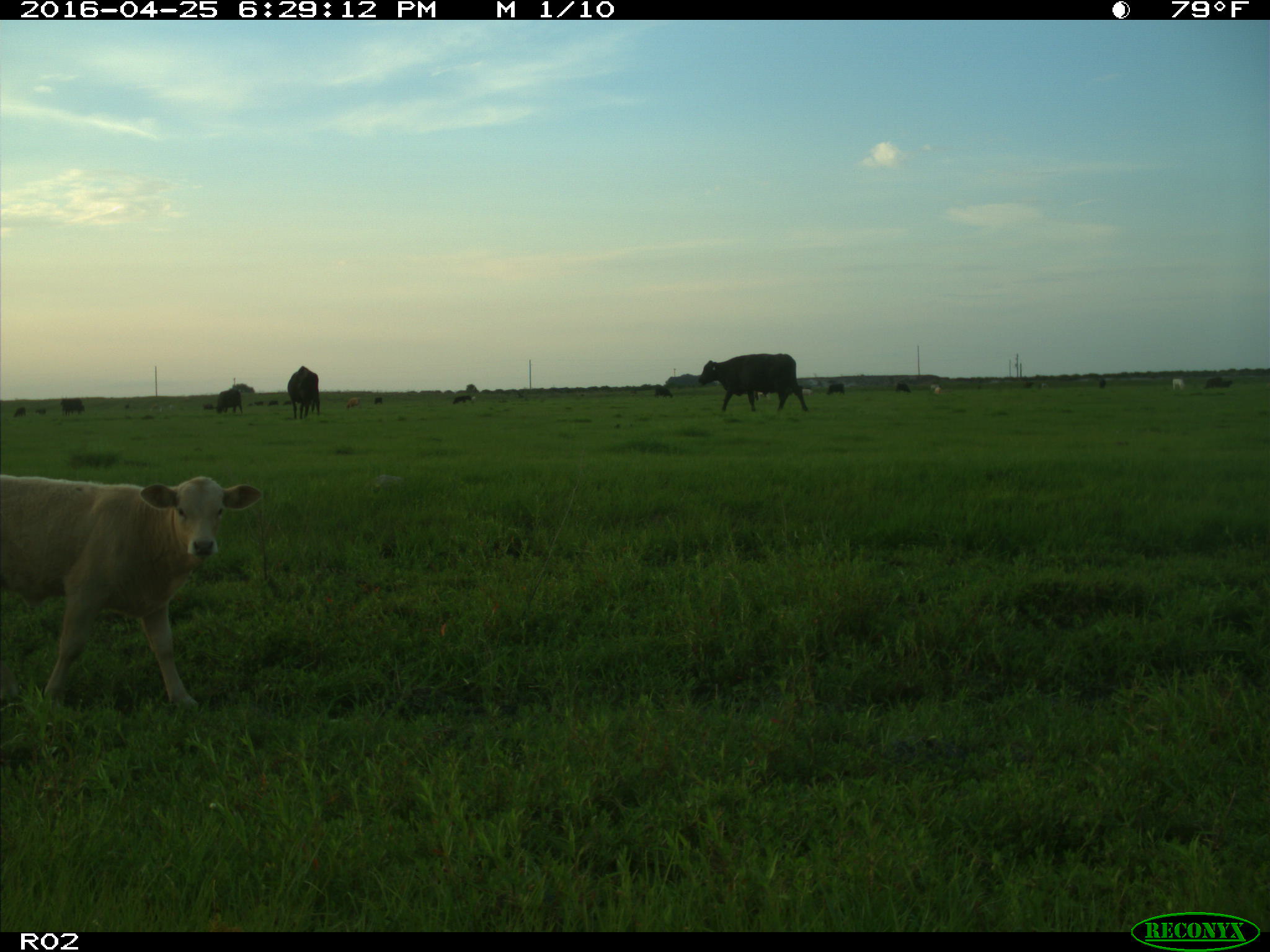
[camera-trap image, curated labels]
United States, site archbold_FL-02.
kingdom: Animalia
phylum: Chordata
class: Mammalia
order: Artiodactyla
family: Bovidae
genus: Bos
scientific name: Bos taurus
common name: domestic cow